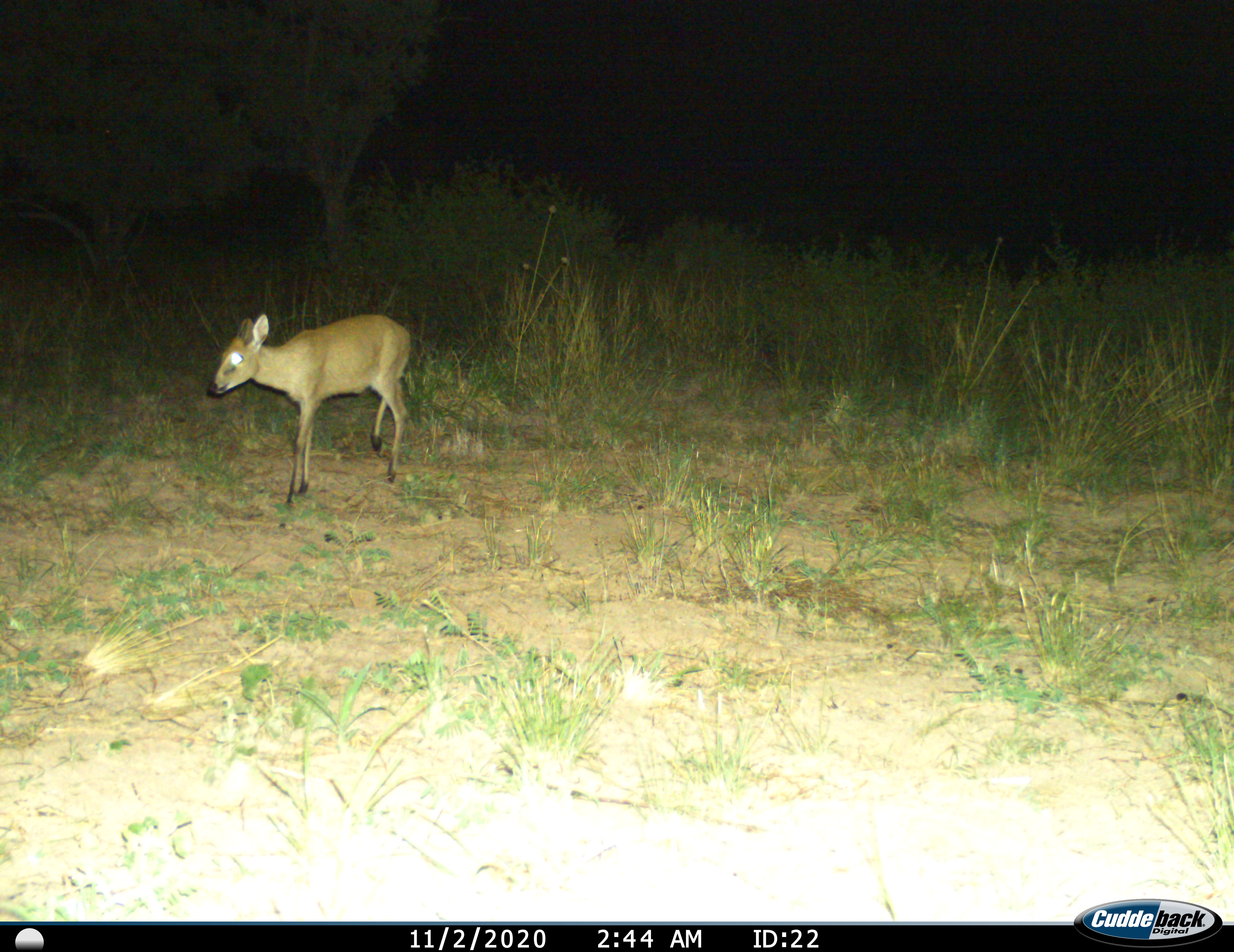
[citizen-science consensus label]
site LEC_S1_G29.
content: unidentified animal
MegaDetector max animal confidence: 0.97